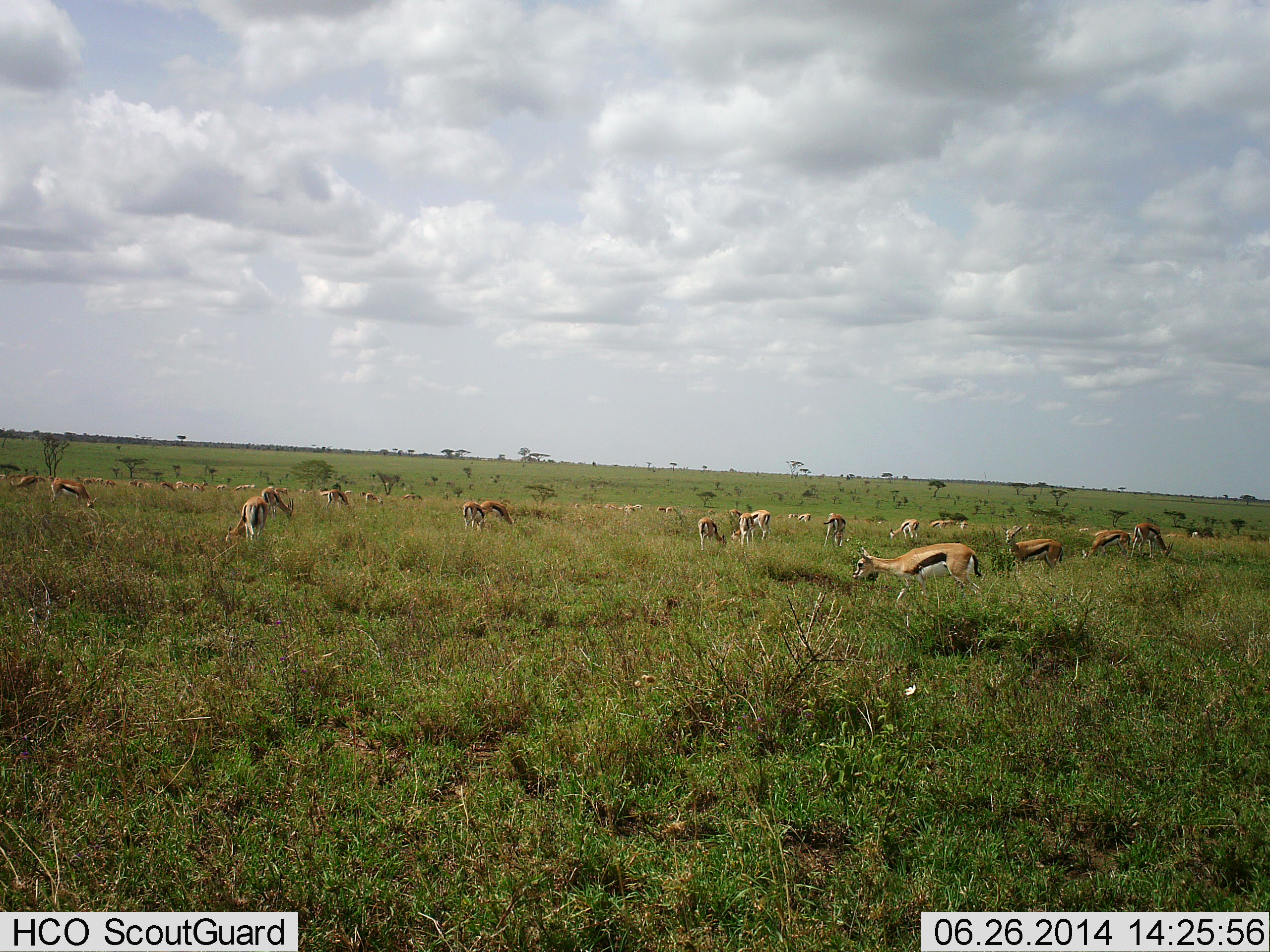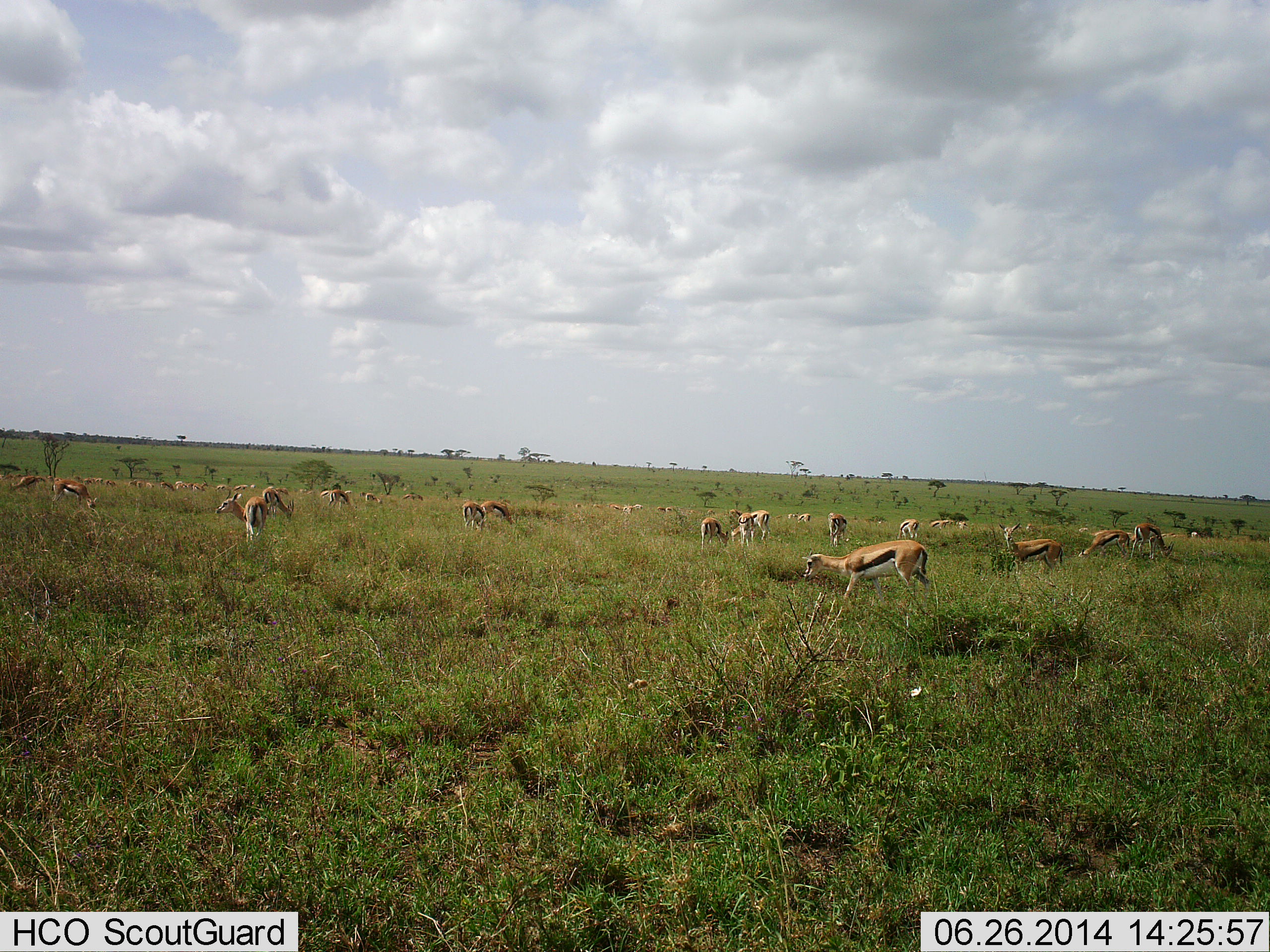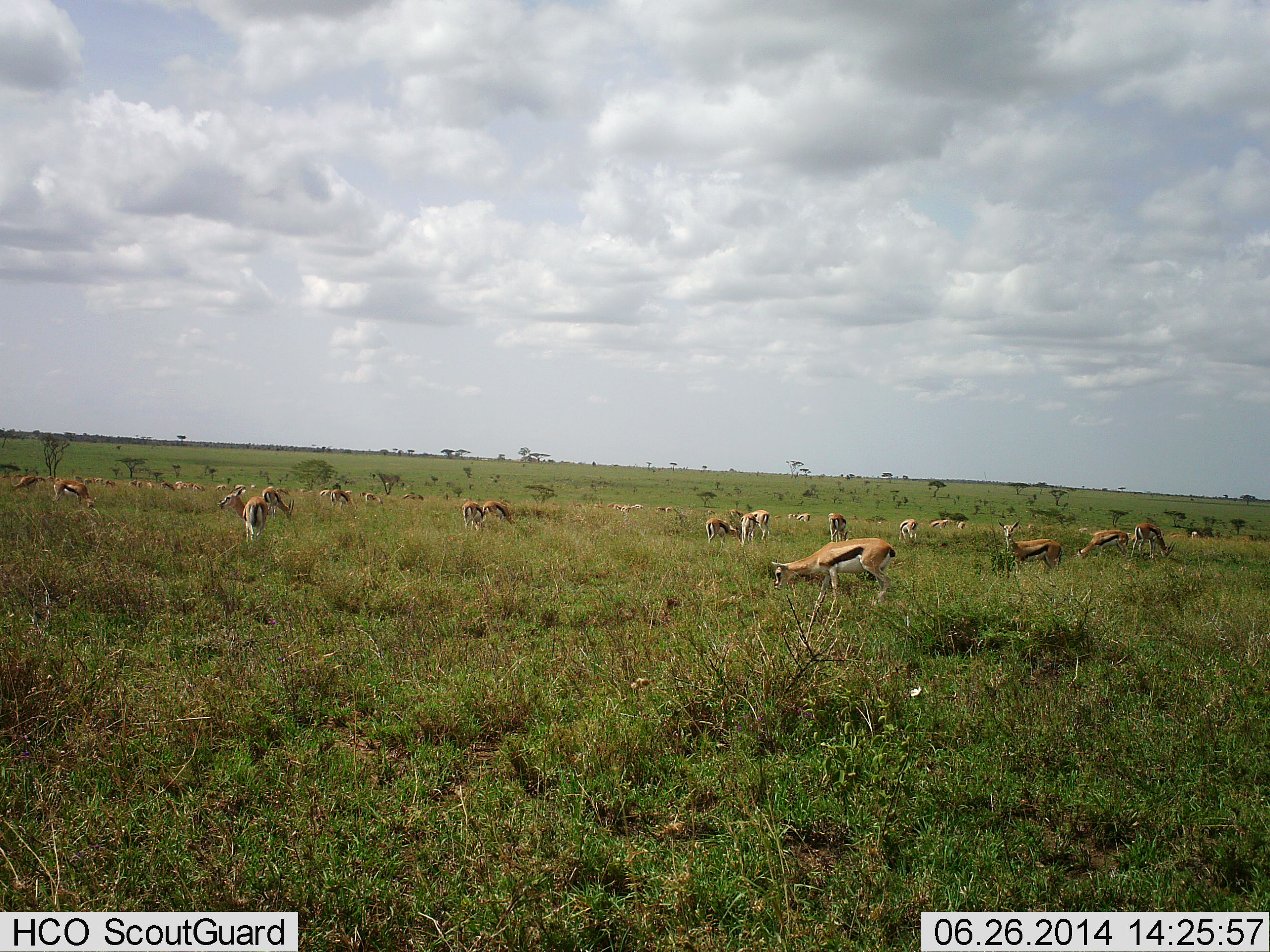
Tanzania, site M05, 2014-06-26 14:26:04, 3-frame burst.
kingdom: Animalia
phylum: Chordata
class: Mammalia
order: Artiodactyla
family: Bovidae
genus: Eudorcas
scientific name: Eudorcas thomsonii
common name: thomson's gazelle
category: gazellethomsons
Gazellethomsons (thomson's gazelle) (Eudorcas thomsonii), count 11-50. Behavior (volunteer vote fractions): standing 60%, resting 10%, moving 60%, interacting 20%. Young present (vote fraction): 10%. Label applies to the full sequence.